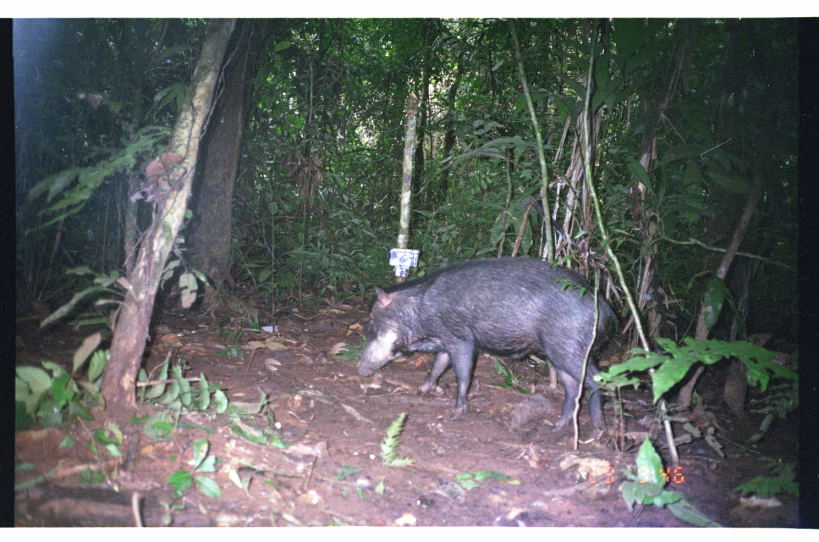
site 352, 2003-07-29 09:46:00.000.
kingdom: Animalia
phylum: Chordata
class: Mammalia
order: Artiodactyla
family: Tayassuidae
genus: Tayassu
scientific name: Tayassu pecari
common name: white-lipped peccary